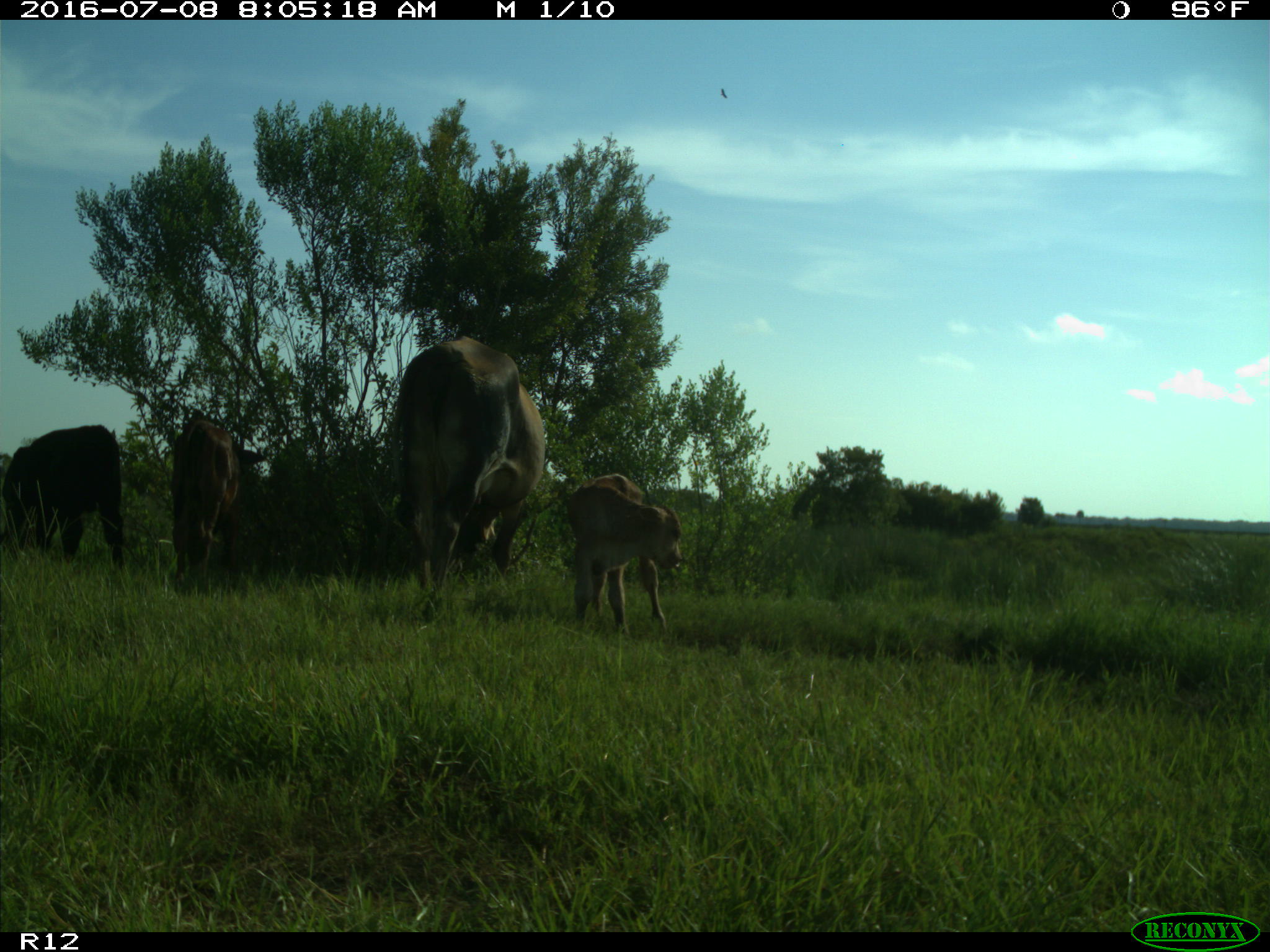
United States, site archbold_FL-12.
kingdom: Animalia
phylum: Chordata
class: Mammalia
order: Artiodactyla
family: Bovidae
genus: Bos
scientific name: Bos taurus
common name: domestic cow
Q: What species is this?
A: Bos taurus (domestic cow).